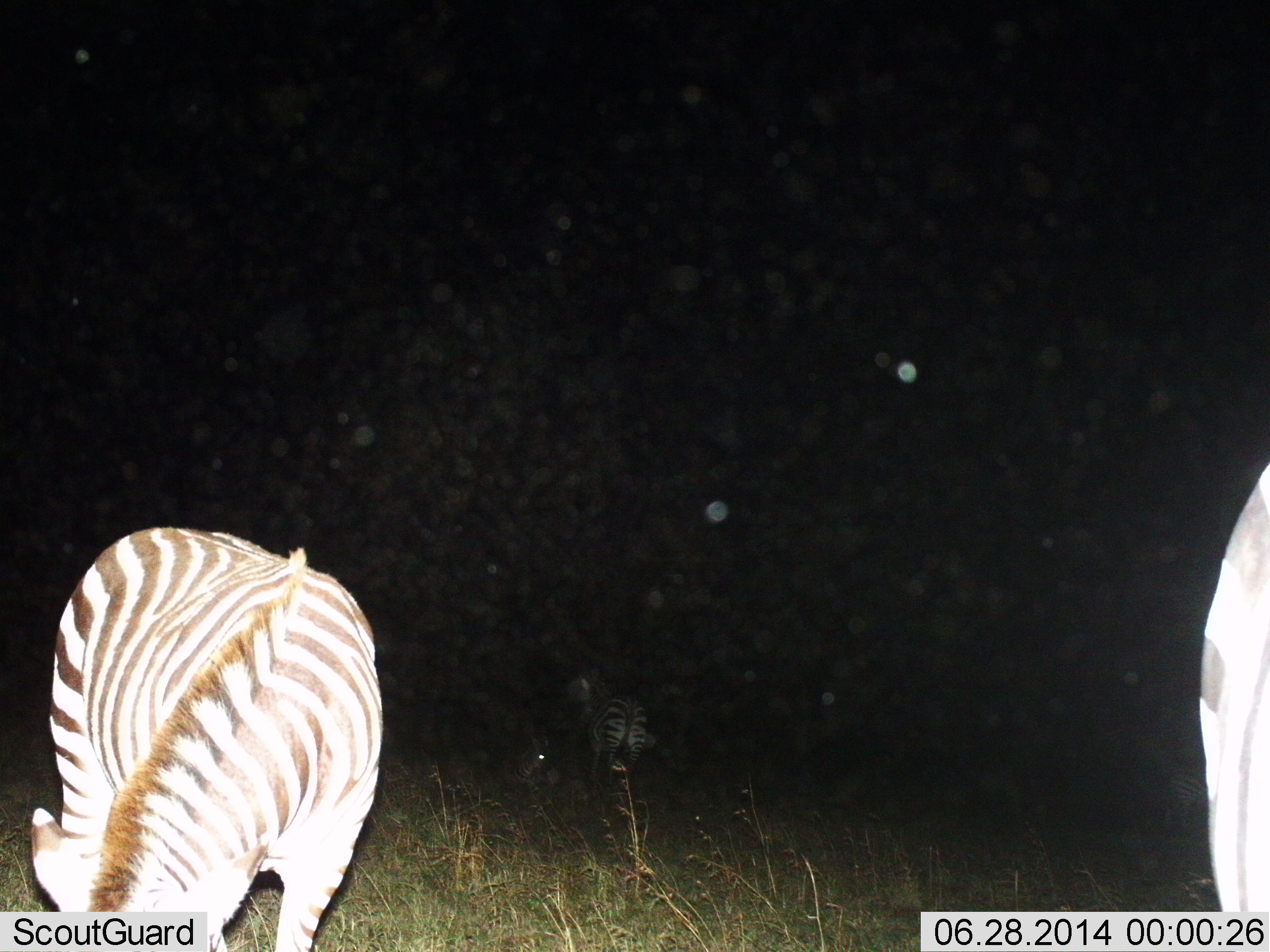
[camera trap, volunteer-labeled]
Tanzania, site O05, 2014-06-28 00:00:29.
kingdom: Animalia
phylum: Chordata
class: Mammalia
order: Perissodactyla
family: Equidae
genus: Equus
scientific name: Equus quagga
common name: plains zebra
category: zebra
Zebra (plains zebra) (Equus quagga), count 3. Behavior (volunteer vote fractions): standing 30%, resting 10%, moving 10%, interacting 0%. Young present (vote fraction): 10%. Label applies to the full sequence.